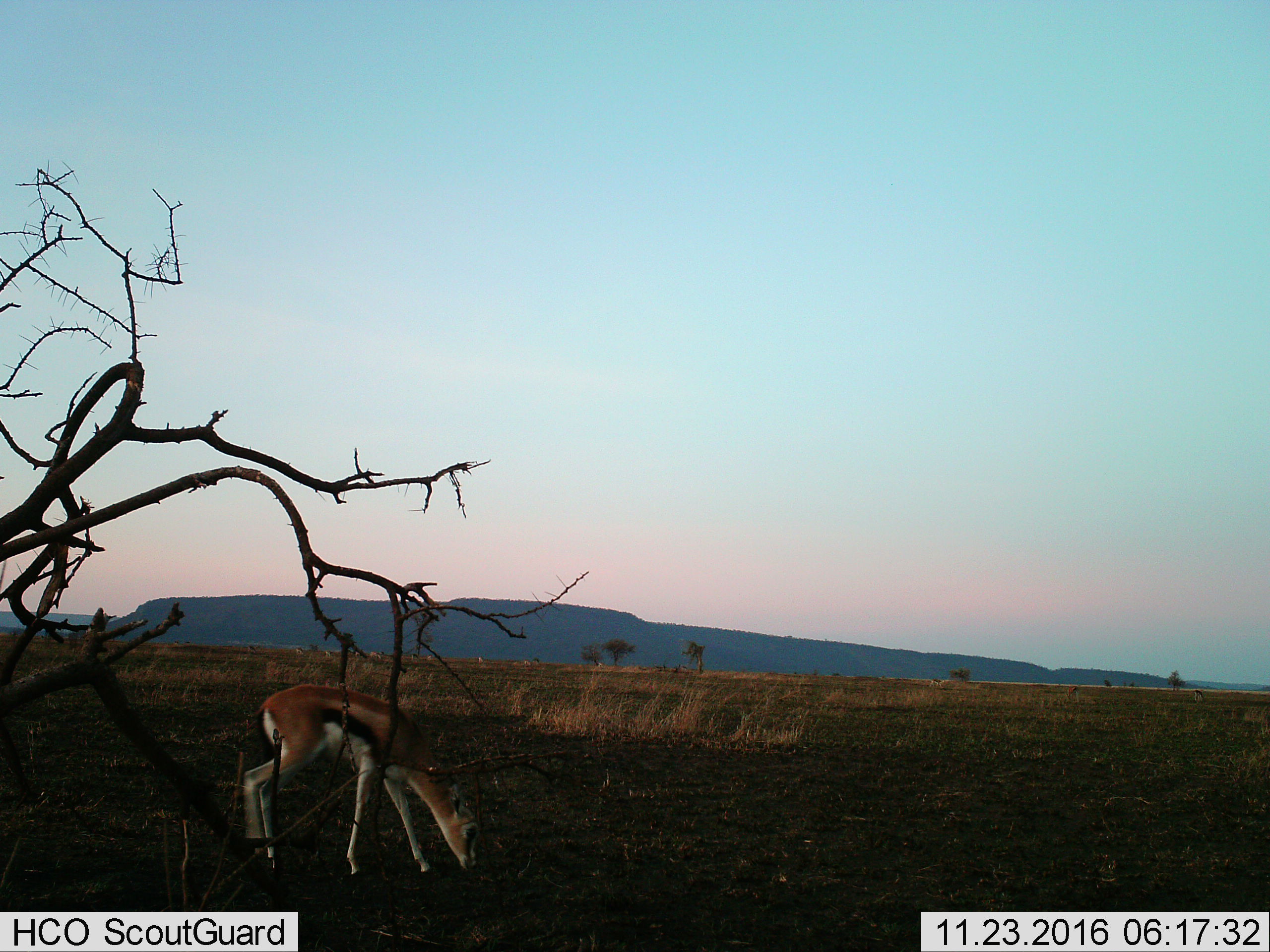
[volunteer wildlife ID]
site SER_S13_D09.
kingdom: Animalia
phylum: Chordata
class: Mammalia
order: Artiodactyla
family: Bovidae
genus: Eudorcas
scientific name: Eudorcas thomsonii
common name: thomson's gazelle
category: gazellethomsons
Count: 1.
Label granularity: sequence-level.